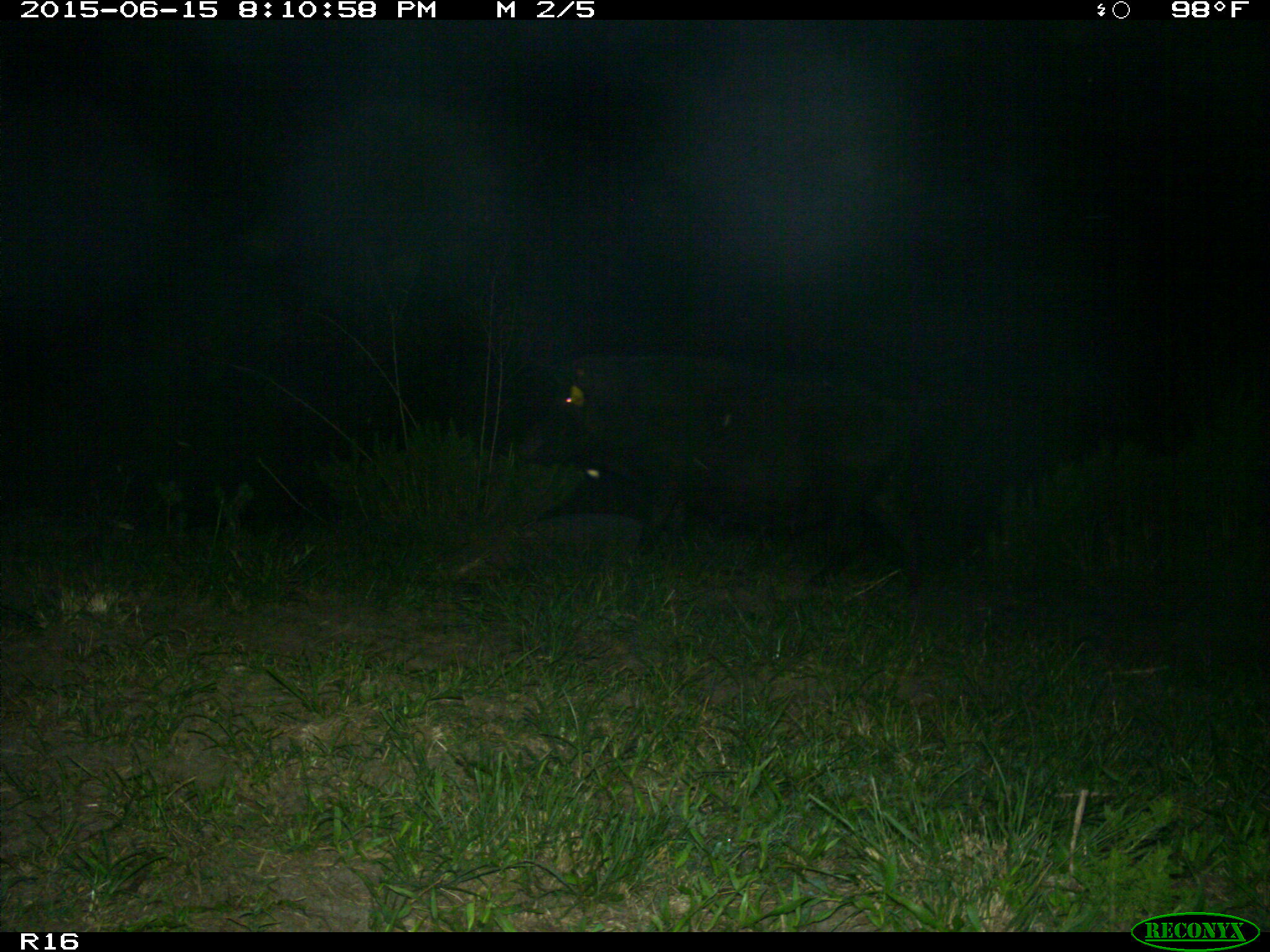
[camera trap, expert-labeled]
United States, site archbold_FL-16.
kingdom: Animalia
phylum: Chordata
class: Mammalia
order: Artiodactyla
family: Suidae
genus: Sus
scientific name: Sus scrofa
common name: wild boar